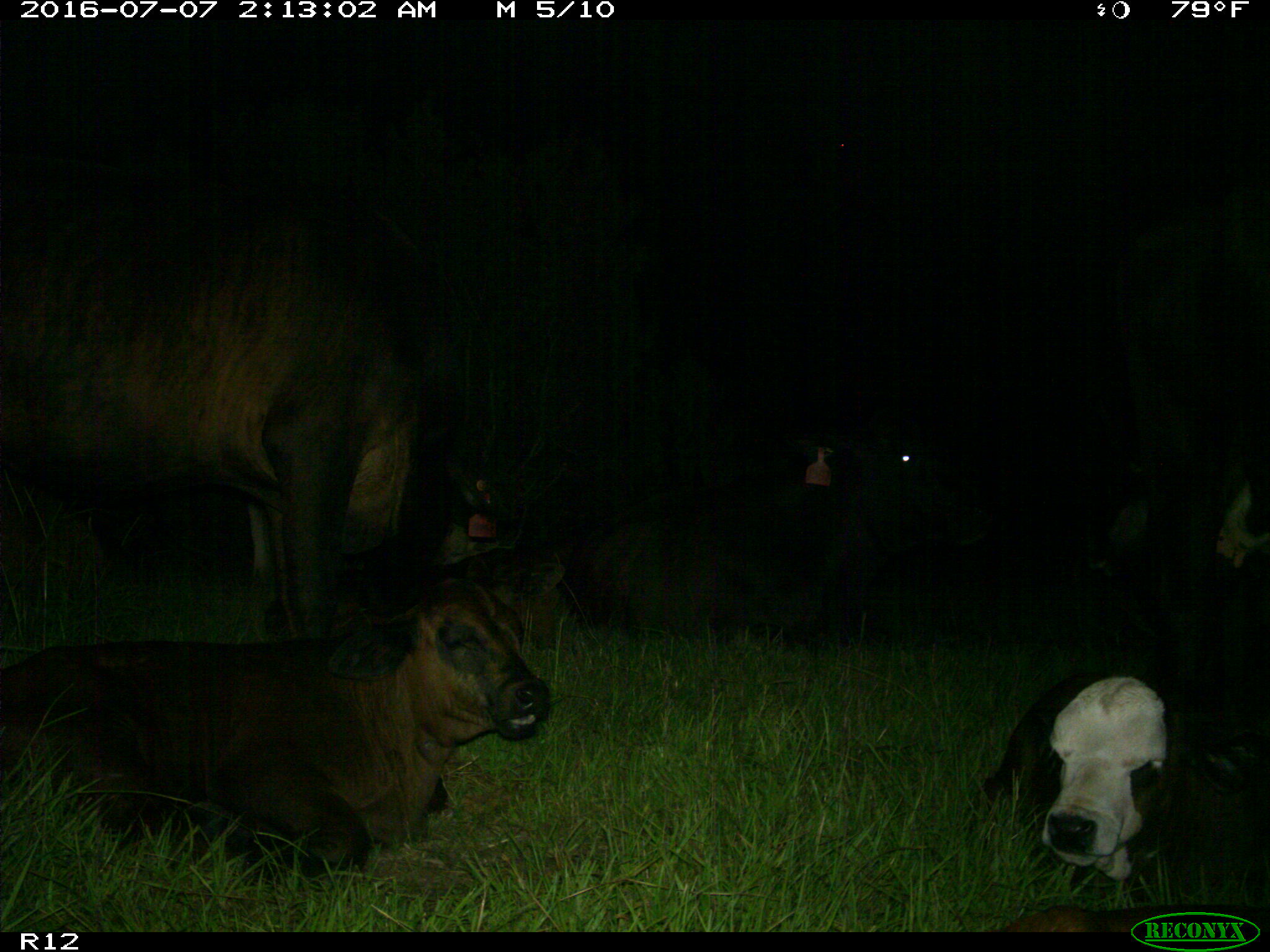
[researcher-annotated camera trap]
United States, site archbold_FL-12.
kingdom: Animalia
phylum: Chordata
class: Mammalia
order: Artiodactyla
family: Bovidae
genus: Bos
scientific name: Bos taurus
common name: domestic cow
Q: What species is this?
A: Bos taurus (domestic cow).